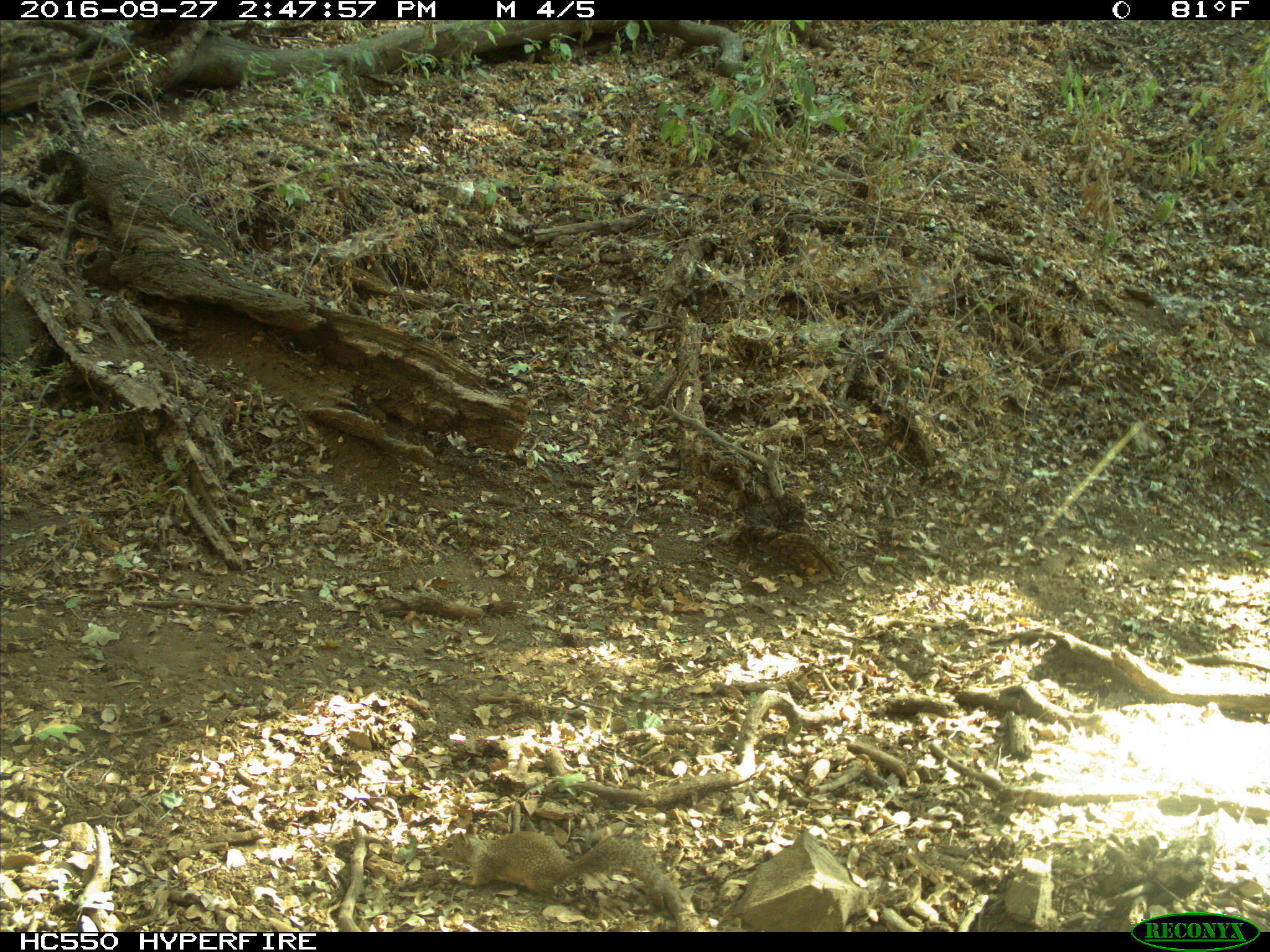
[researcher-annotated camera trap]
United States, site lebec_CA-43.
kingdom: Animalia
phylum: Chordata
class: Mammalia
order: Rodentia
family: Sciuridae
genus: Otospermophilus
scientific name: Otospermophilus beecheyi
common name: california ground squirrel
Otospermophilus beecheyi (california ground squirrel).